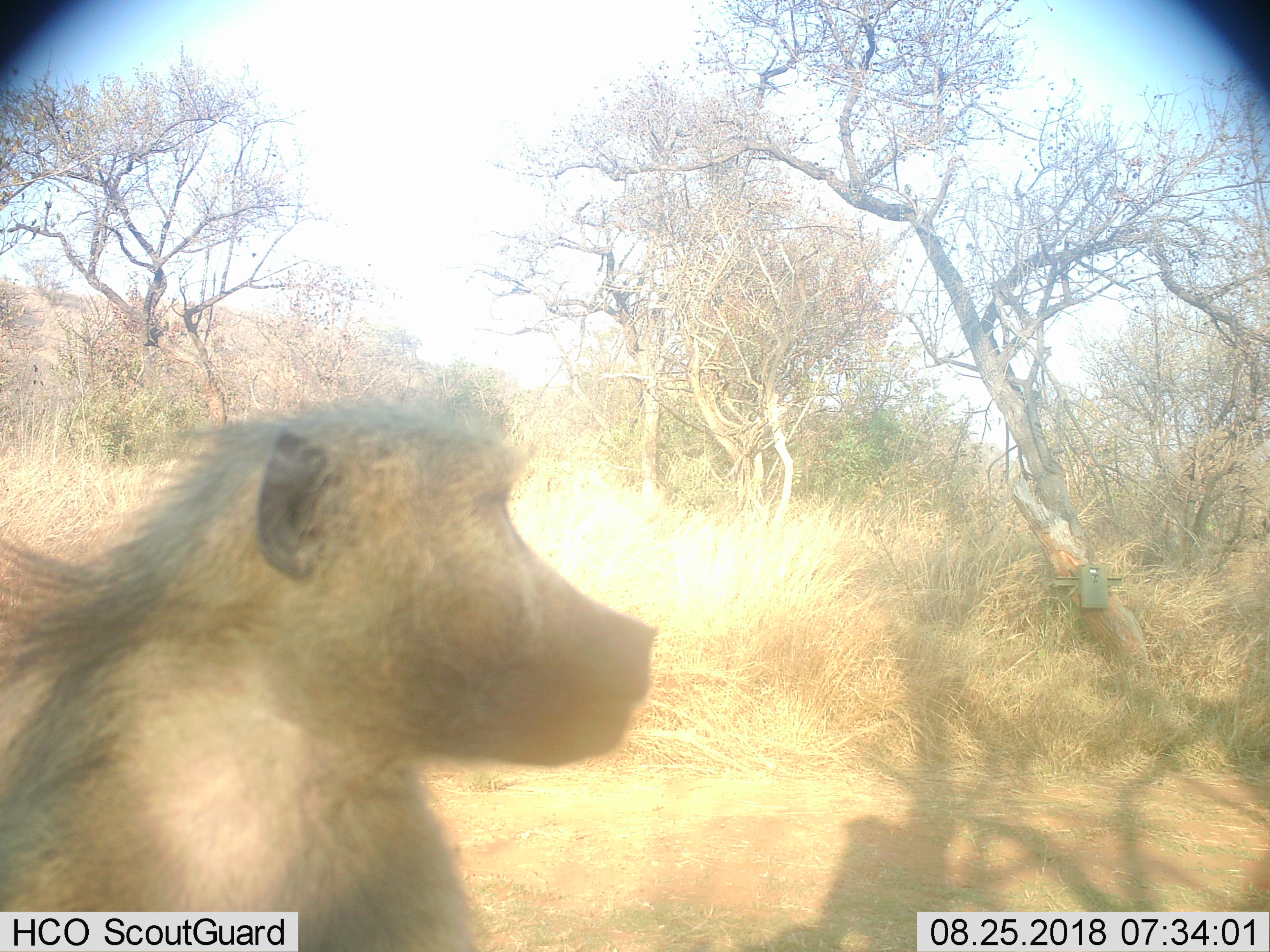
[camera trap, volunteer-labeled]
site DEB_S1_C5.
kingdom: Animalia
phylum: Chordata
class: Mammalia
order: Primates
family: Cercopithecidae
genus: Papio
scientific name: Papio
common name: baboon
Baboon (Papio), count 1. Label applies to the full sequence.